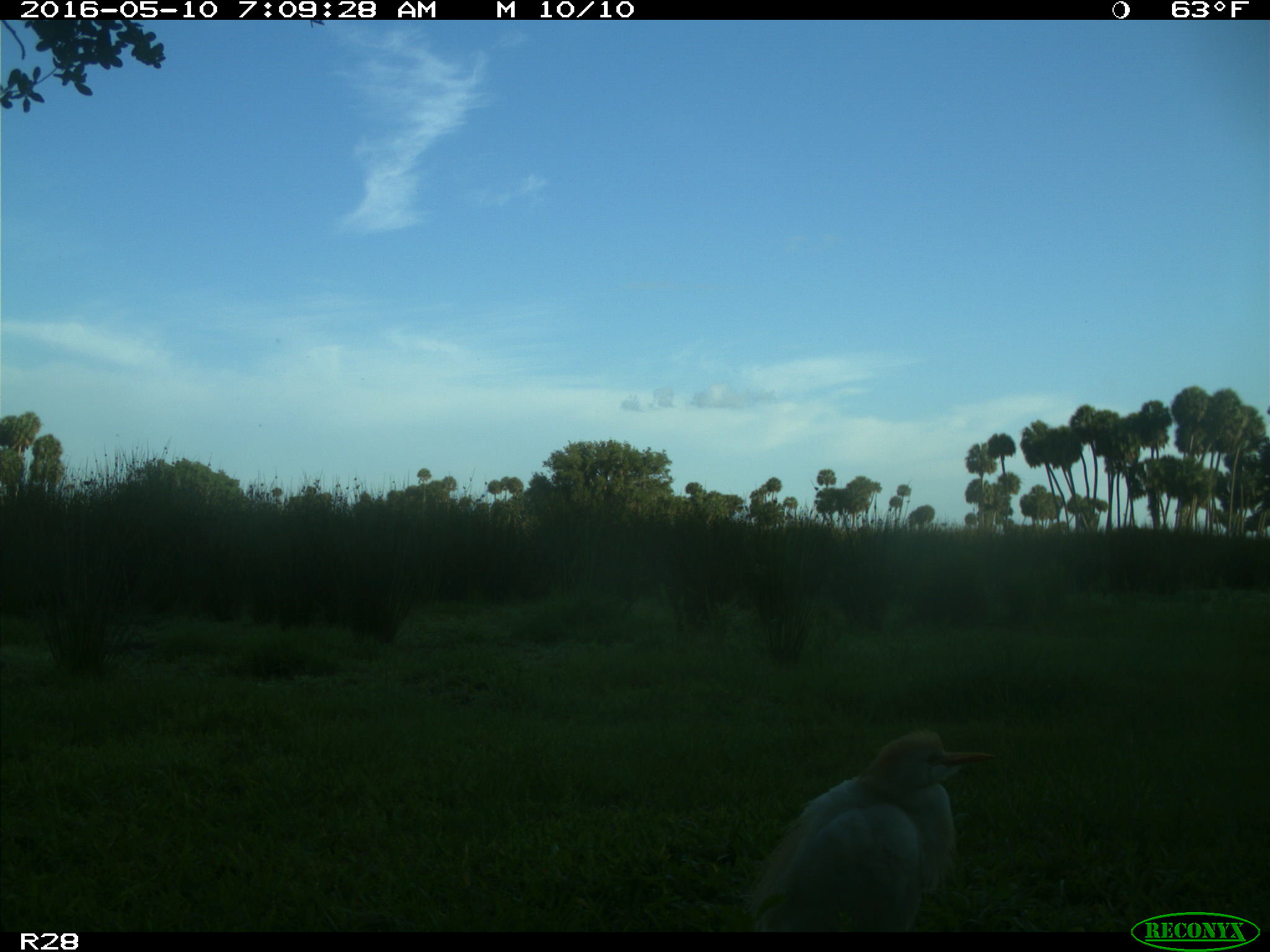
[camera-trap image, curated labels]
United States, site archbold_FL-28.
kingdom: Animalia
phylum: Chordata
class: Aves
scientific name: Aves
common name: birds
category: unidentified bird